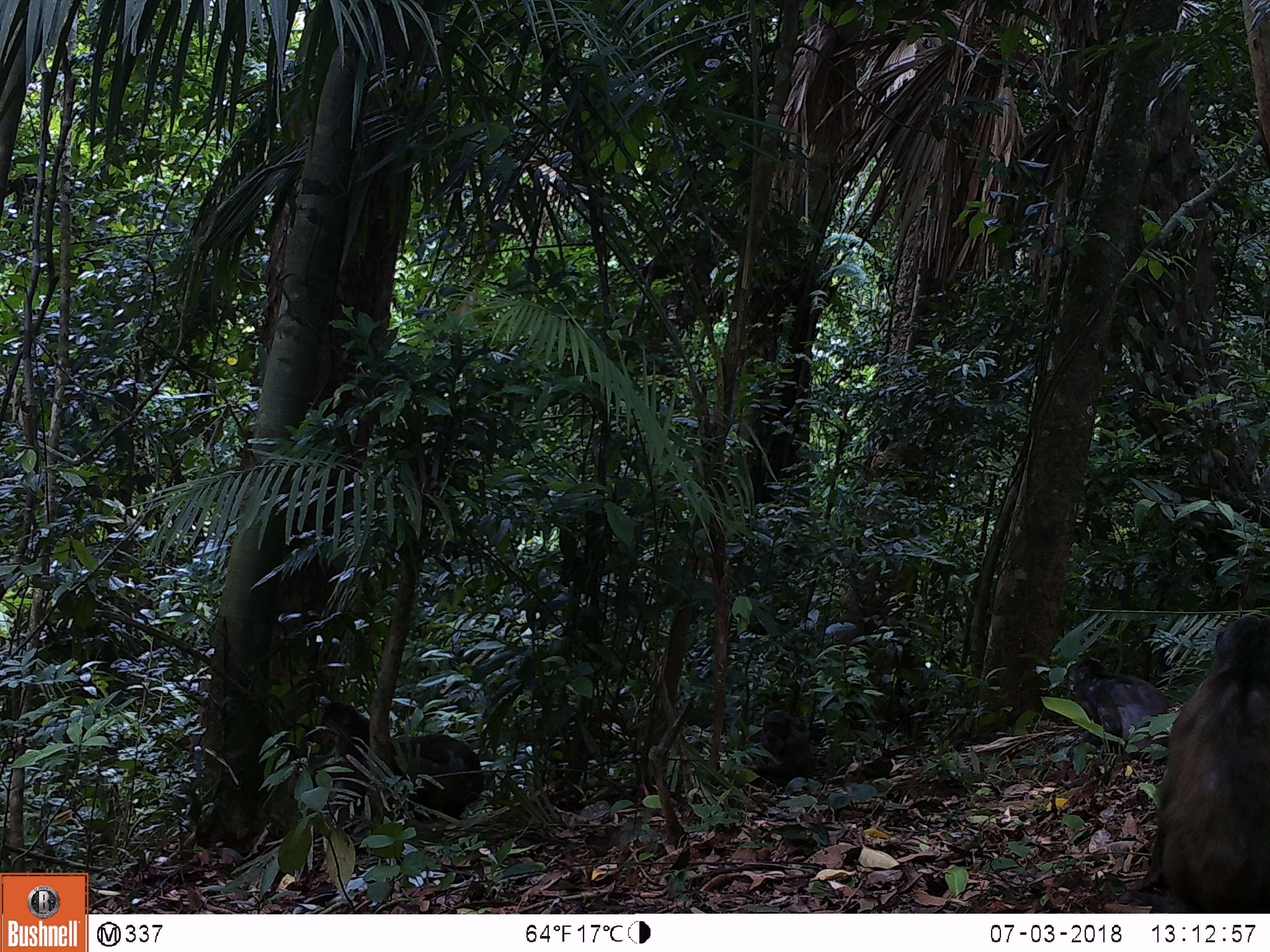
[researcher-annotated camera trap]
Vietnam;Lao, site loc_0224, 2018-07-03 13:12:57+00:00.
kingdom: Animalia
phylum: Chordata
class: Mammalia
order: Primates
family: Cercopithecidae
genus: Macaca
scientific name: Macaca arctoides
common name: stump-tailed macaque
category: stump tailed macaque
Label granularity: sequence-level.